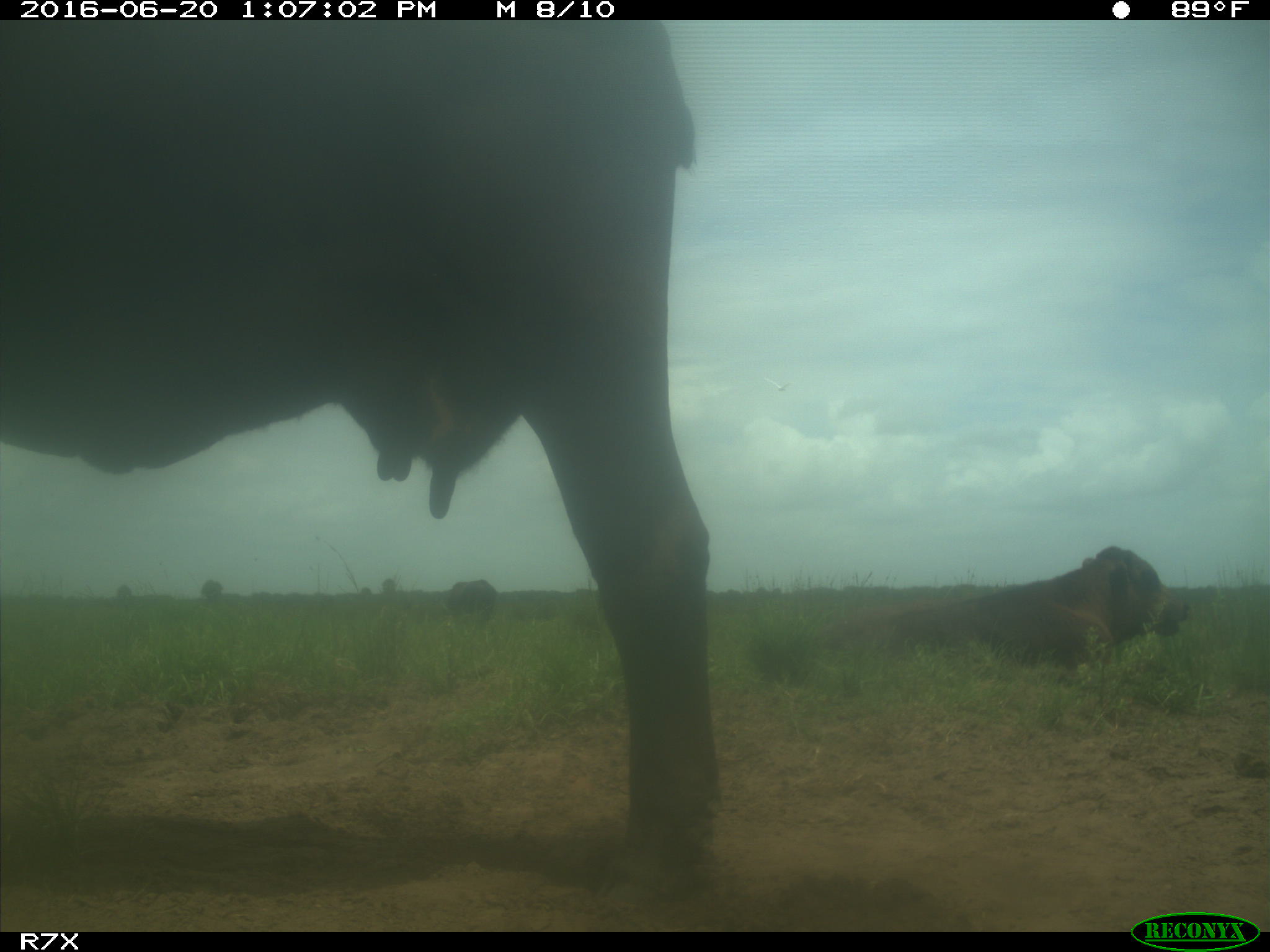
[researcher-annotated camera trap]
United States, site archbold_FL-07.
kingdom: Animalia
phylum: Chordata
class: Mammalia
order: Artiodactyla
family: Bovidae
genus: Bos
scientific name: Bos taurus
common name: domestic cow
Bos taurus (domestic cow).